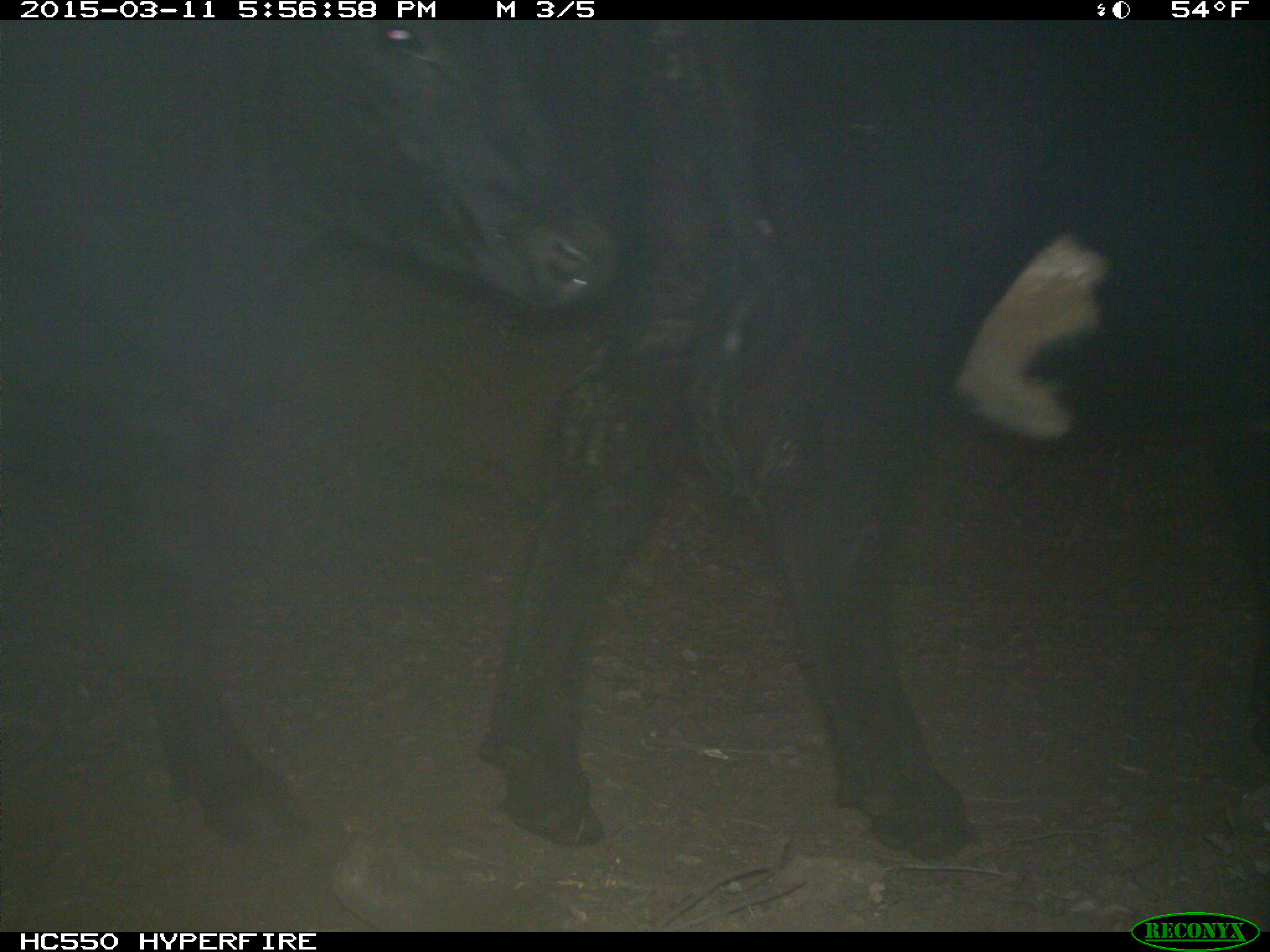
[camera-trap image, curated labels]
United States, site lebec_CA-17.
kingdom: Animalia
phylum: Chordata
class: Mammalia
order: Artiodactyla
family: Bovidae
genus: Bos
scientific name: Bos taurus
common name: domestic cow